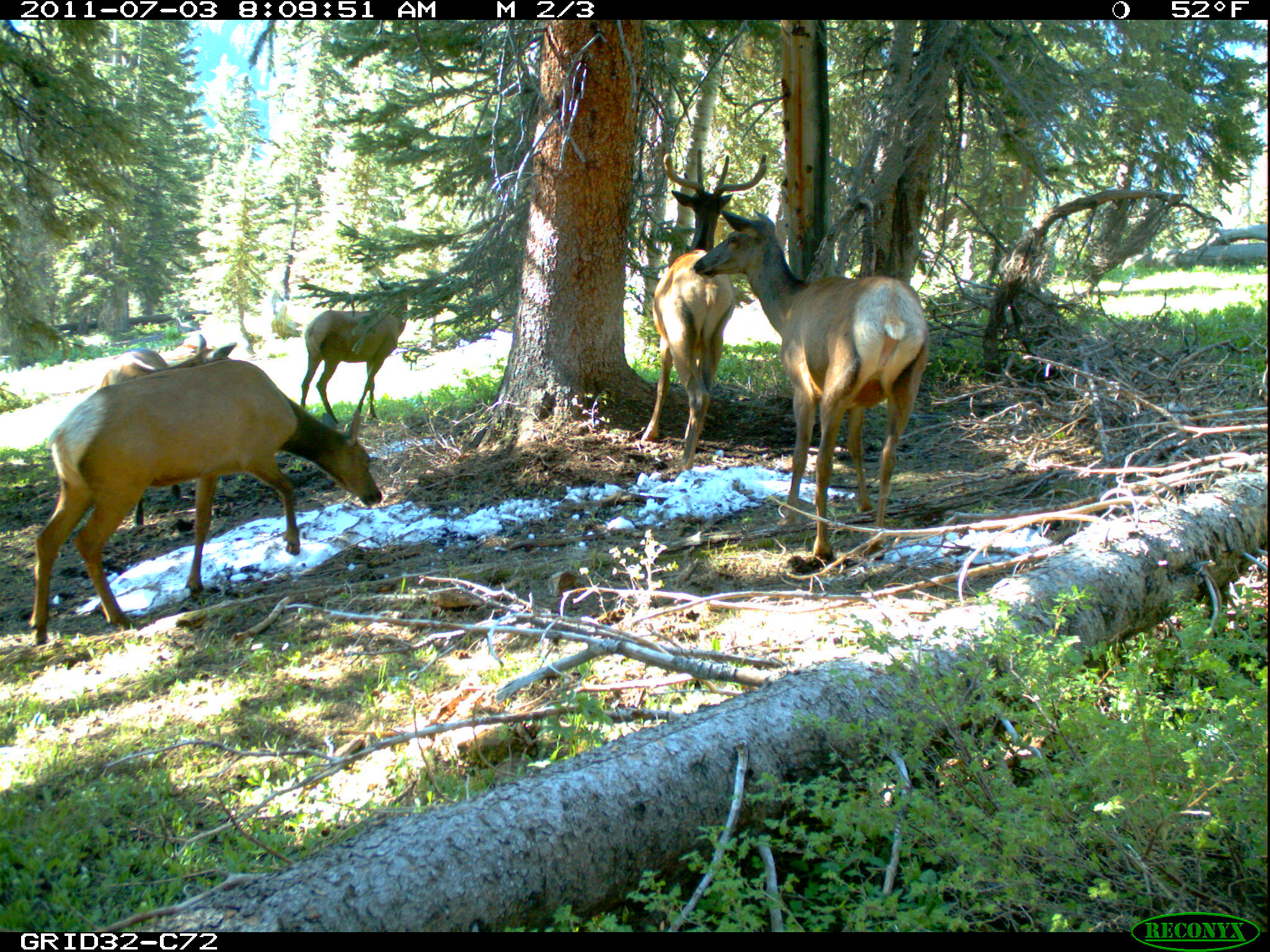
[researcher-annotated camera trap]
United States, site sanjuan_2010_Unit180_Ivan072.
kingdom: Animalia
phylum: Chordata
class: Mammalia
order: Artiodactyla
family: Cervidae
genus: Cervus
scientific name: Cervus elaphus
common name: red deer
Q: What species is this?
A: Cervus elaphus (red deer).